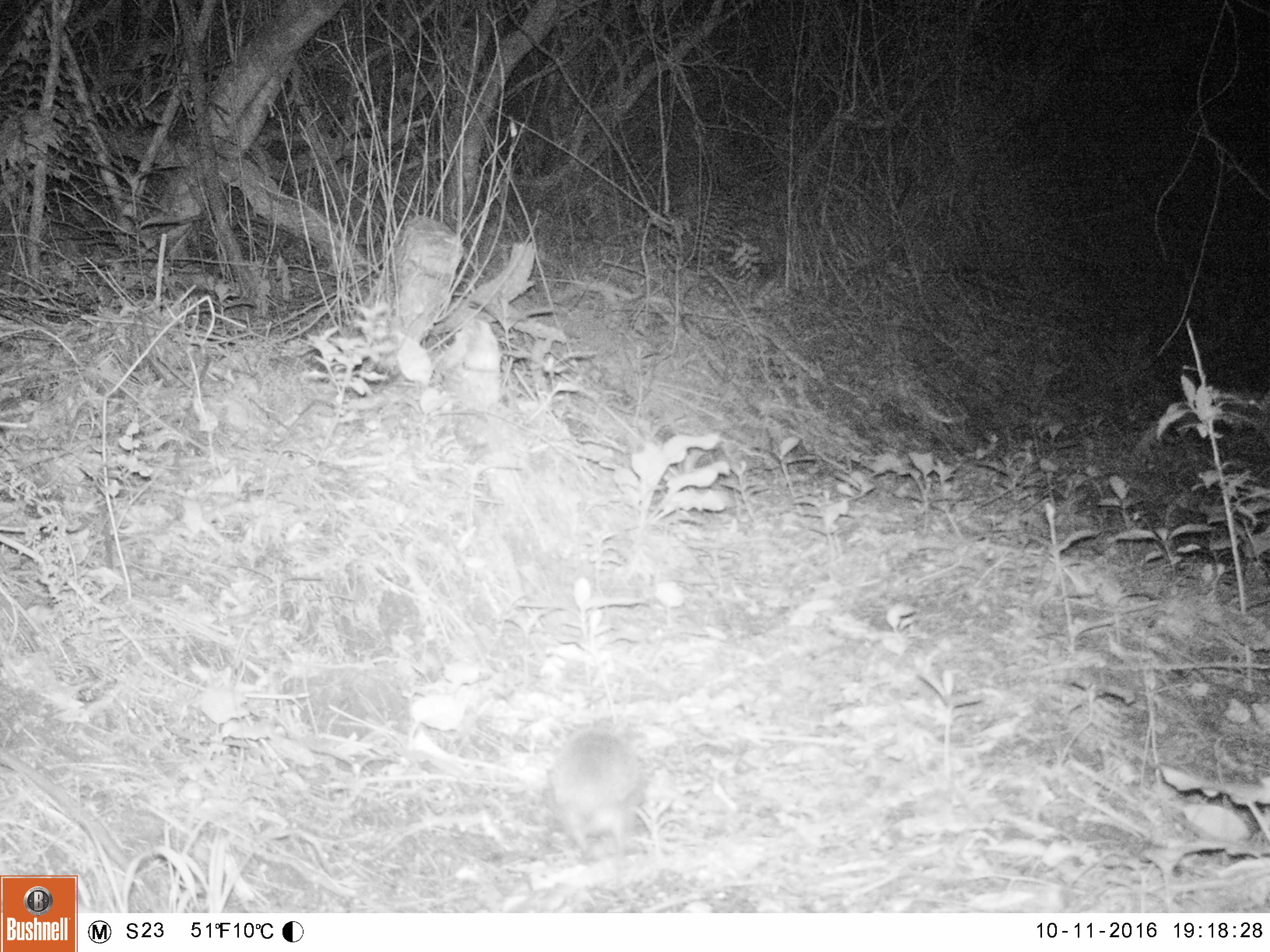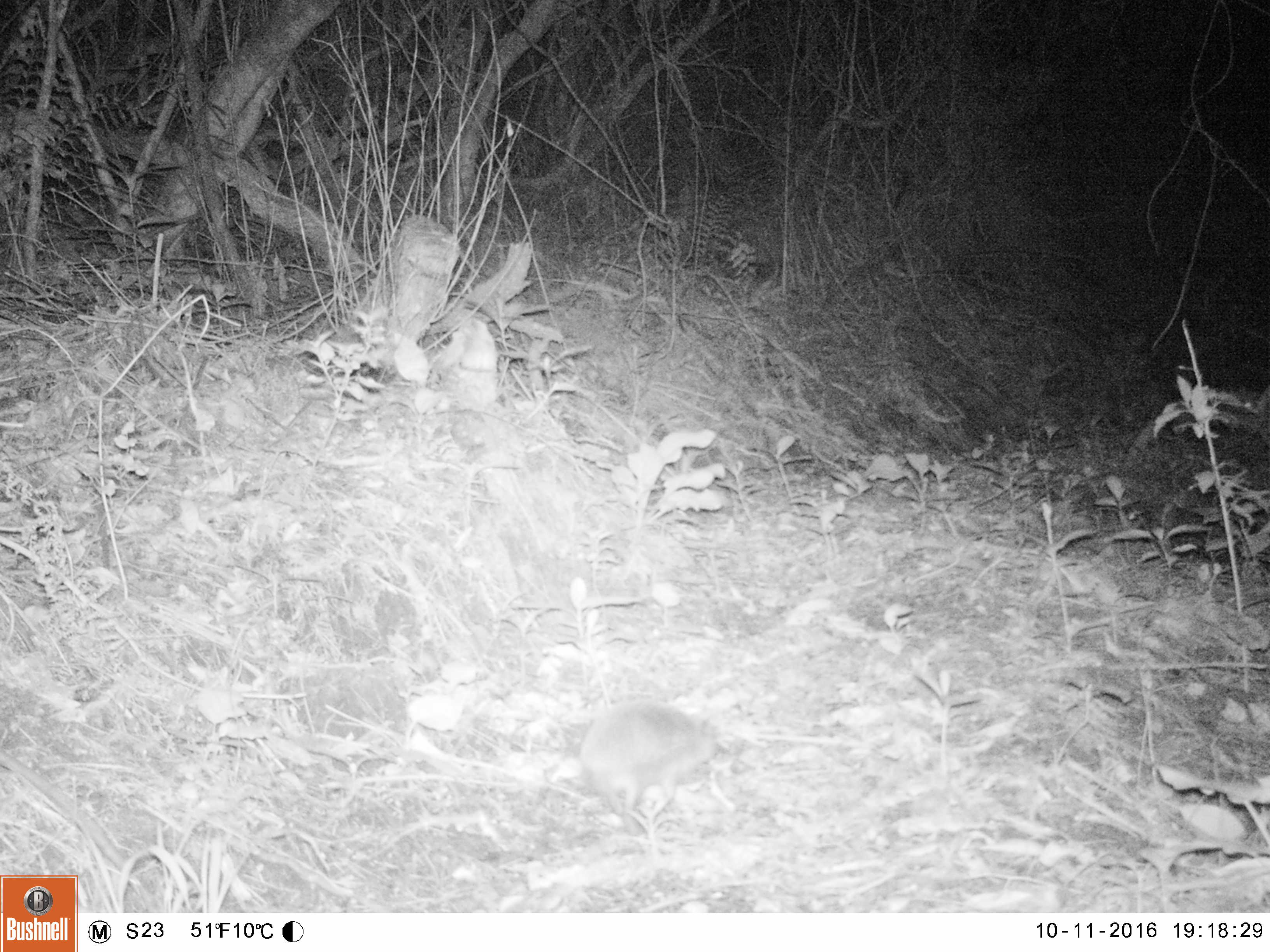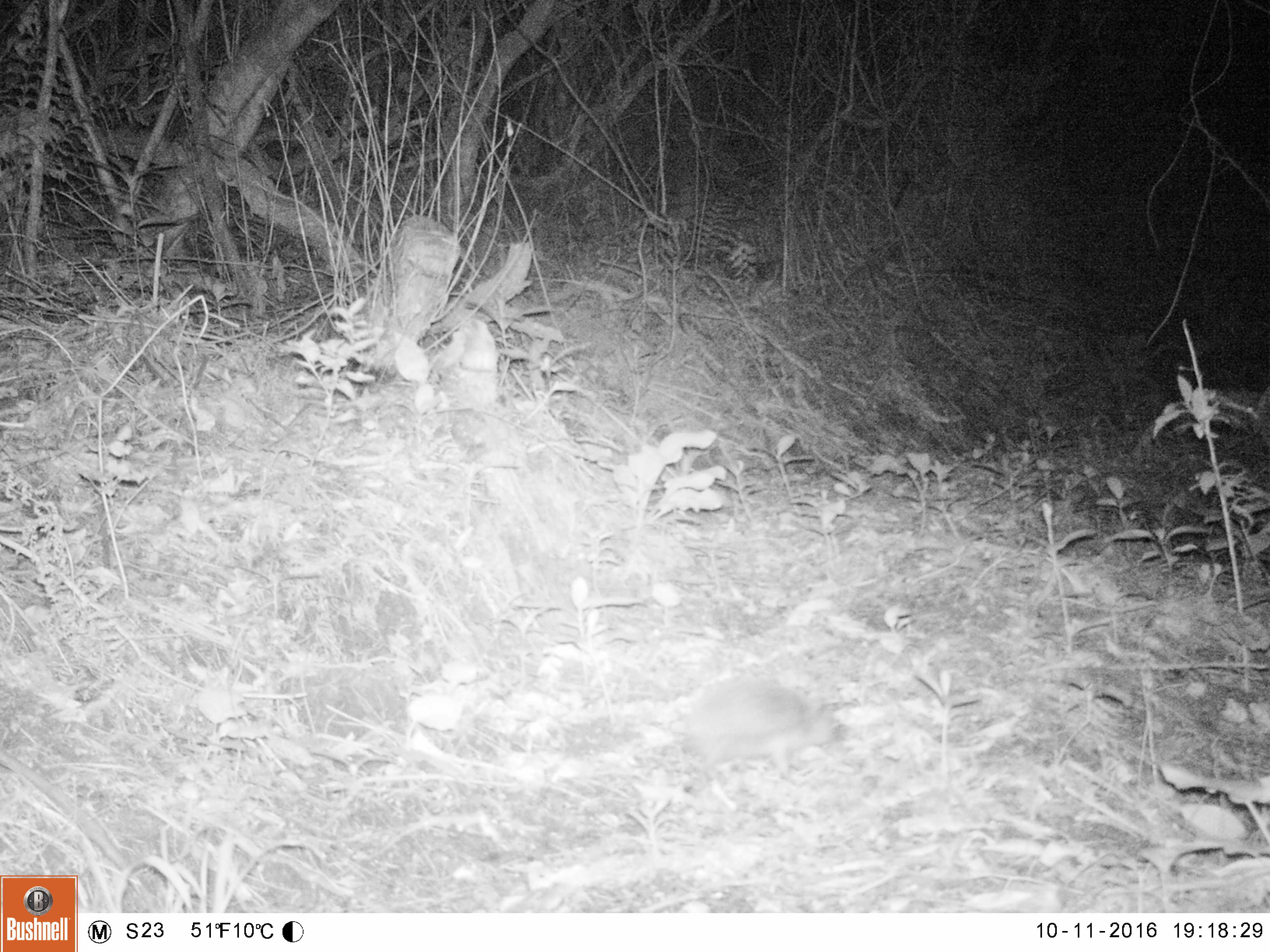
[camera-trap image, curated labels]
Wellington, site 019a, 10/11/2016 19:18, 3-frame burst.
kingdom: Animalia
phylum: Chordata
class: Mammalia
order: Eulipotyphla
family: Erinaceidae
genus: Erinaceus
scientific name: Erinaceus europaeus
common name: hedgehog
Hedgehog (Erinaceus europaeus).